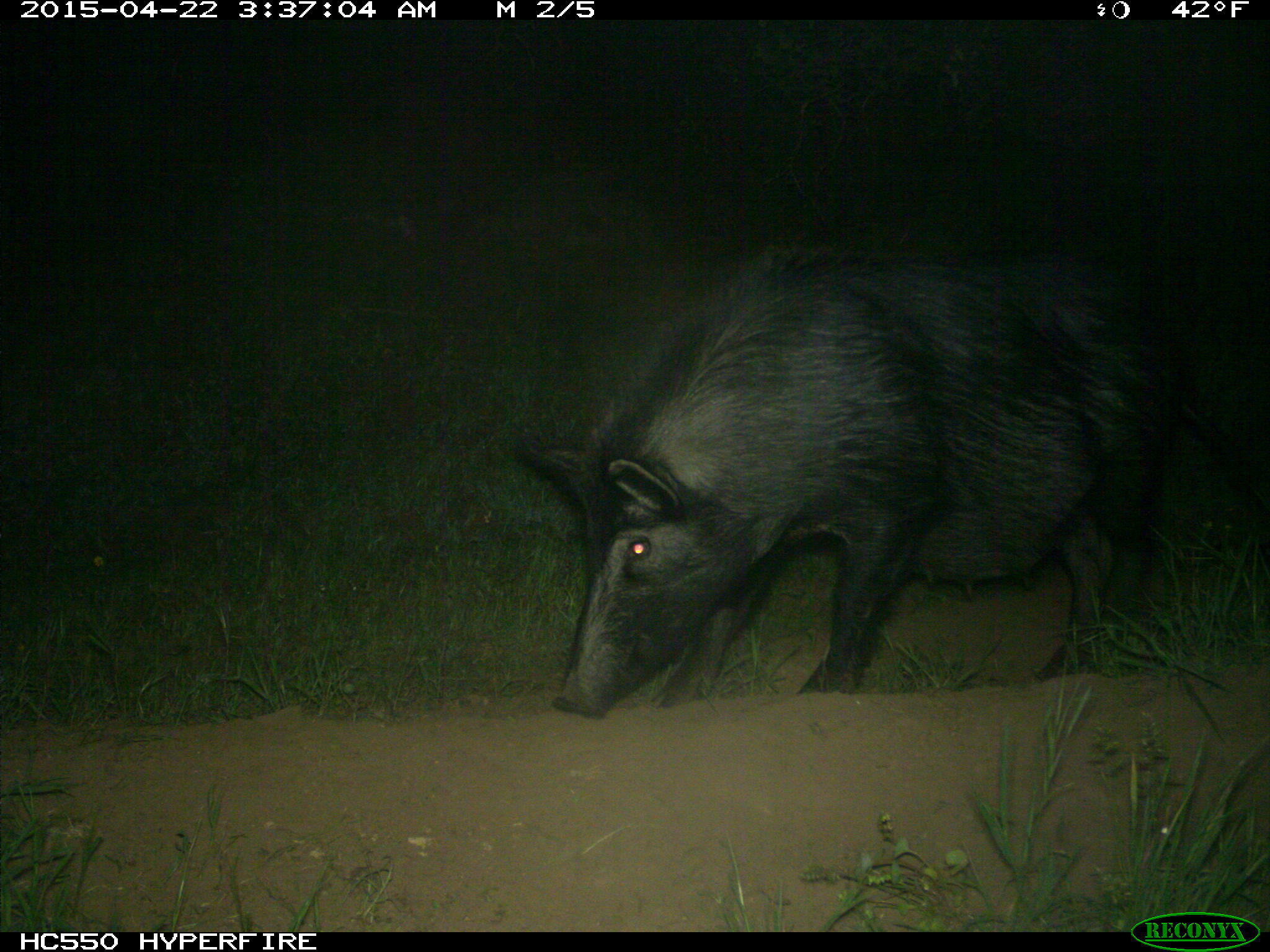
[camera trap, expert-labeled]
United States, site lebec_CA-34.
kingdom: Animalia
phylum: Chordata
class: Mammalia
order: Artiodactyla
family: Suidae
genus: Sus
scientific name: Sus scrofa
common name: wild boar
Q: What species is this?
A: Sus scrofa (wild boar).